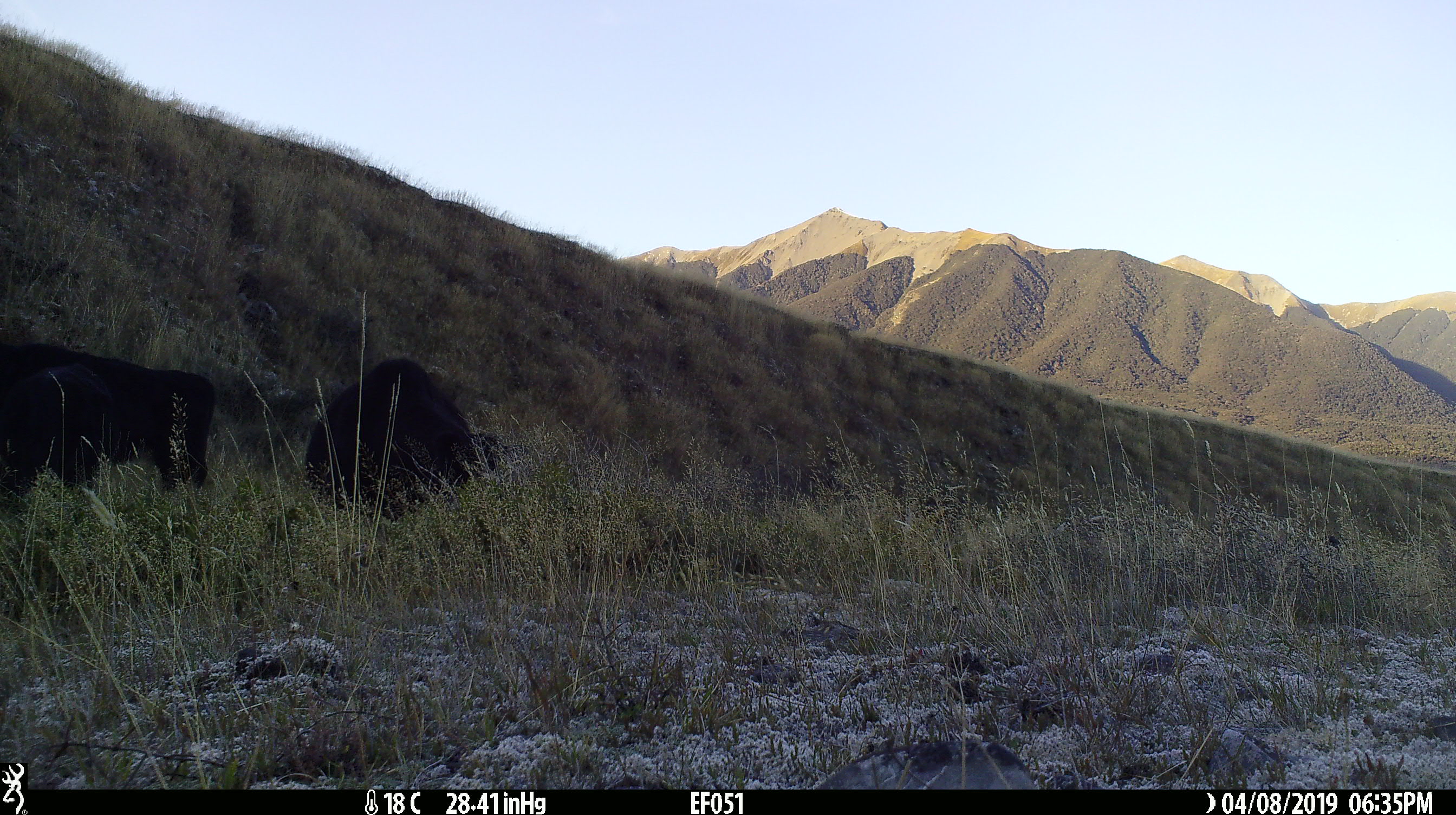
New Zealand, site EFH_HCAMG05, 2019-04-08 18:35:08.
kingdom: Animalia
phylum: Chordata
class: Mammalia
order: Artiodactyla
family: Bovidae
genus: Bos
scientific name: Bos taurus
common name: domestic cow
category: cow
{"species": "cow (domestic cow) (Bos taurus)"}